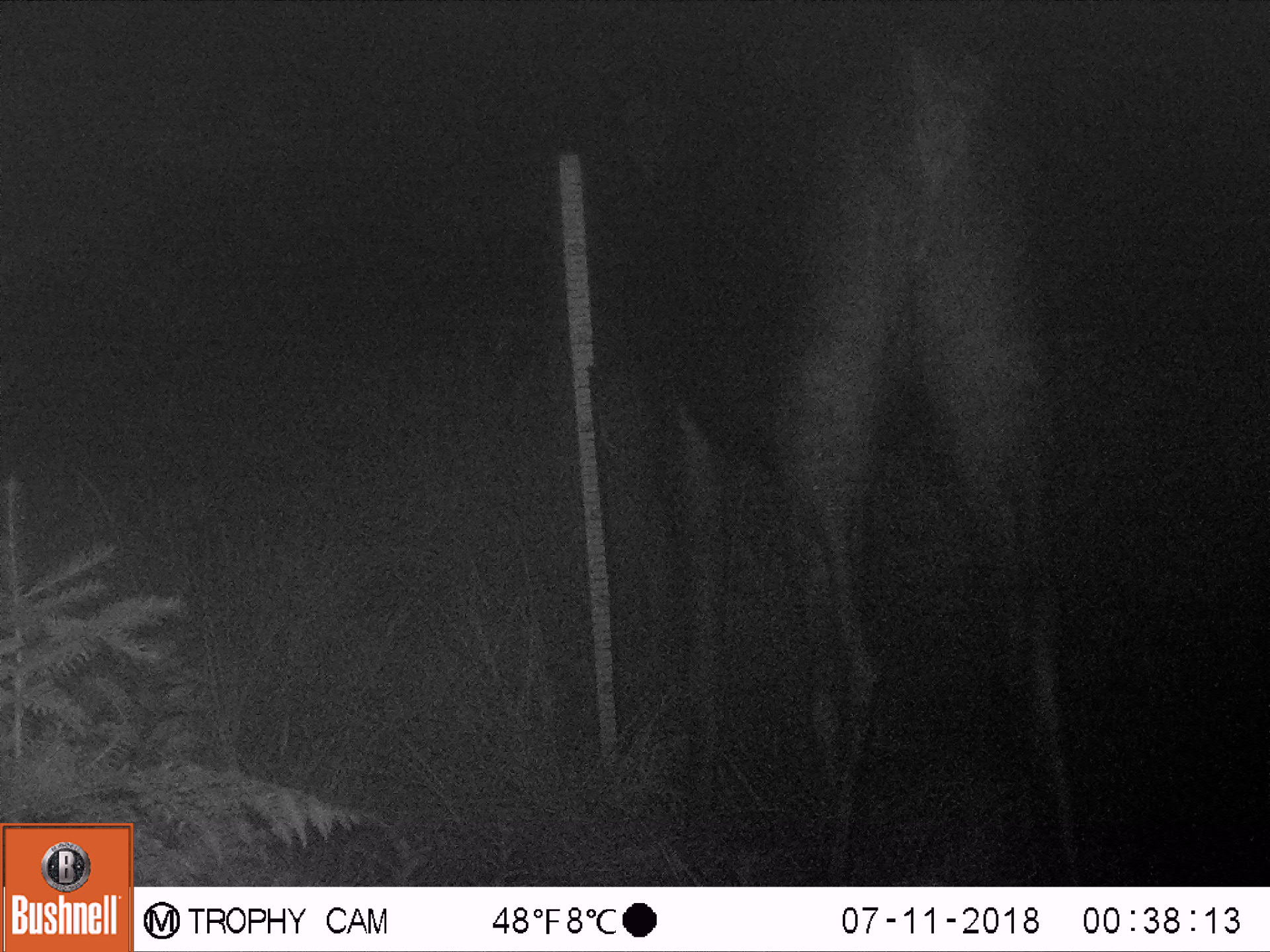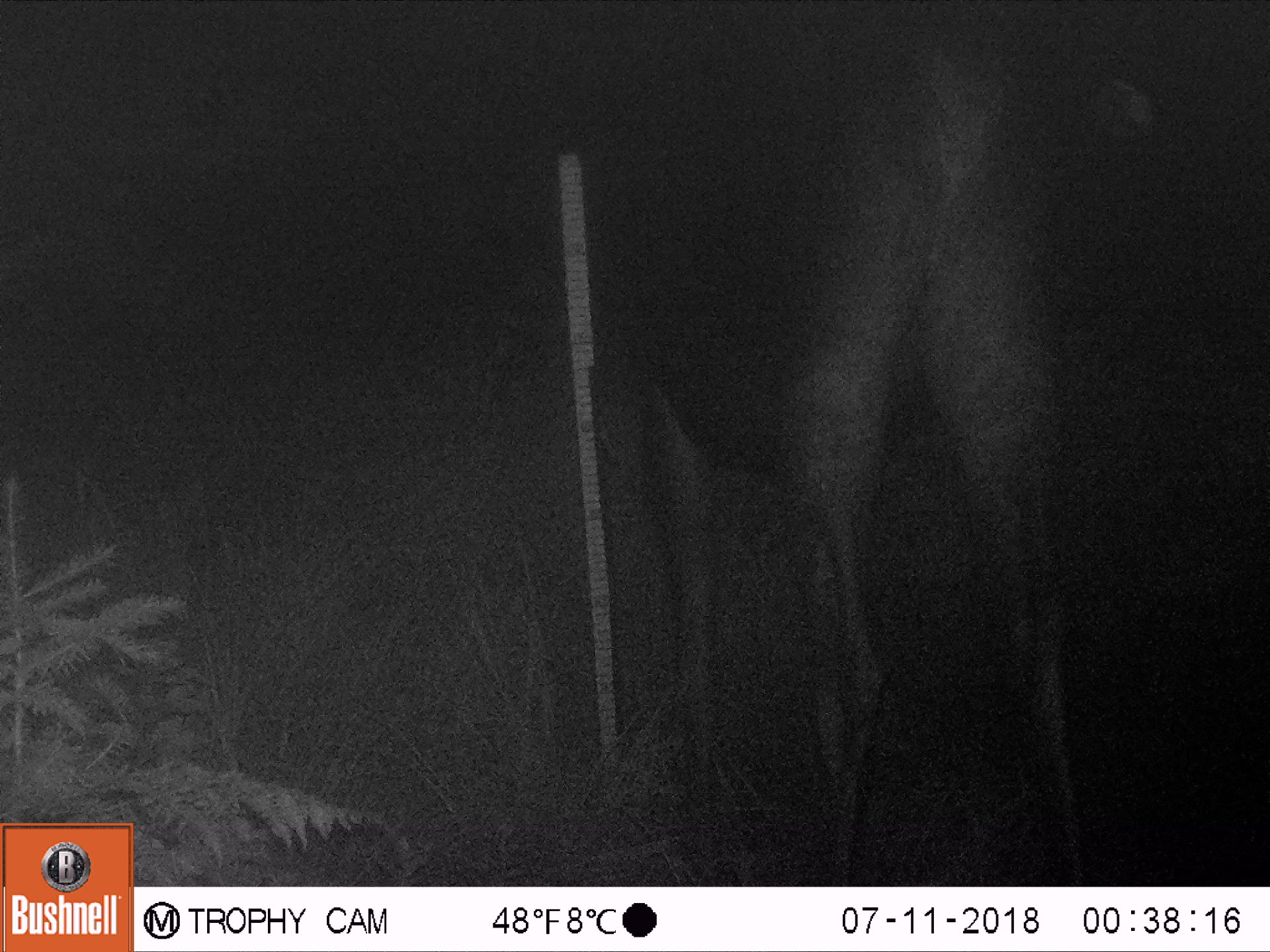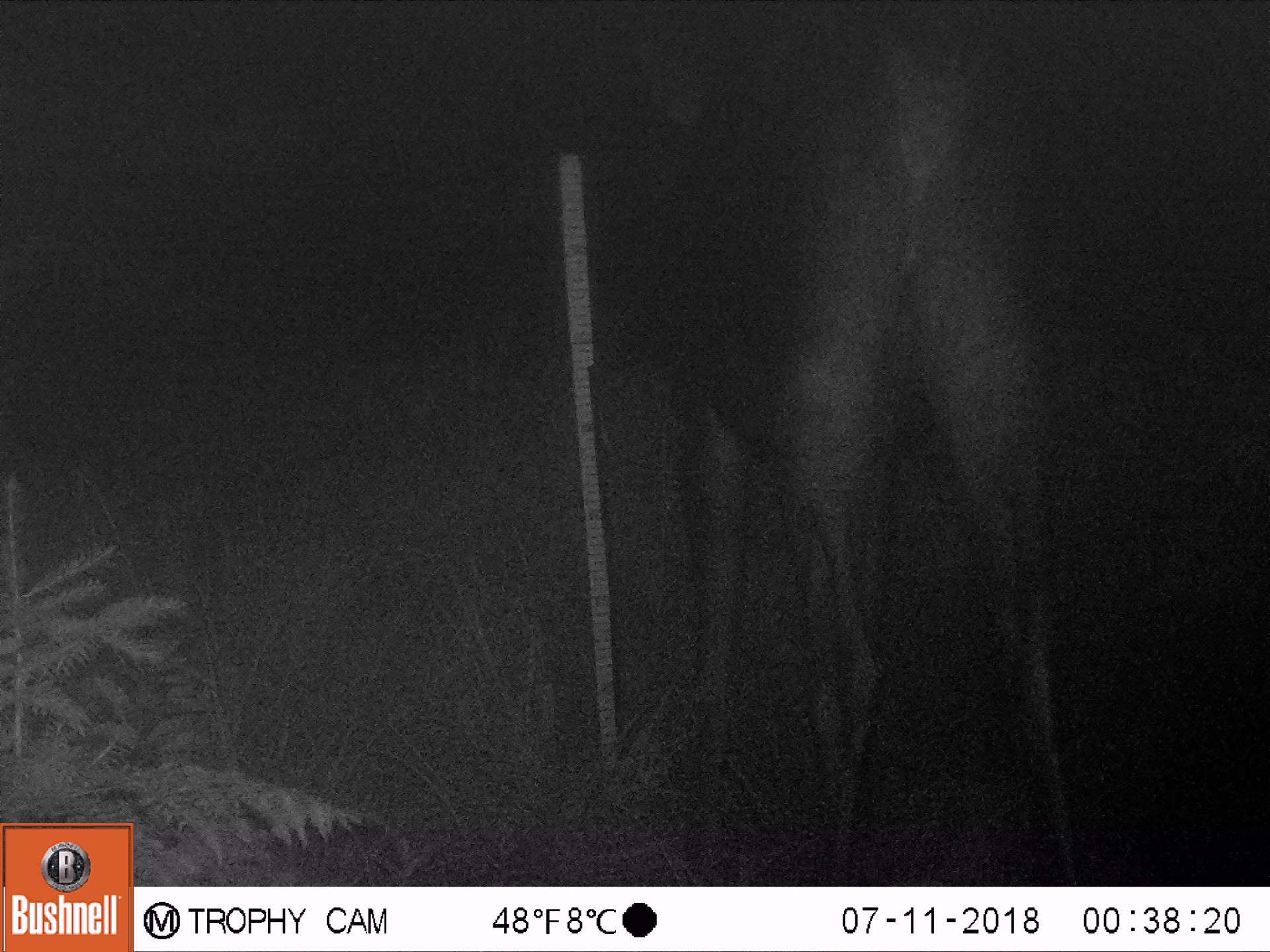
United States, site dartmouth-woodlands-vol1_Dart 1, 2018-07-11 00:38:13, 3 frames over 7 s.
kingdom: Animalia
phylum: Chordata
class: Mammalia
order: Artiodactyla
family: Cervidae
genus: Alces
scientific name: Alces alces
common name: moose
Moose (Alces alces).